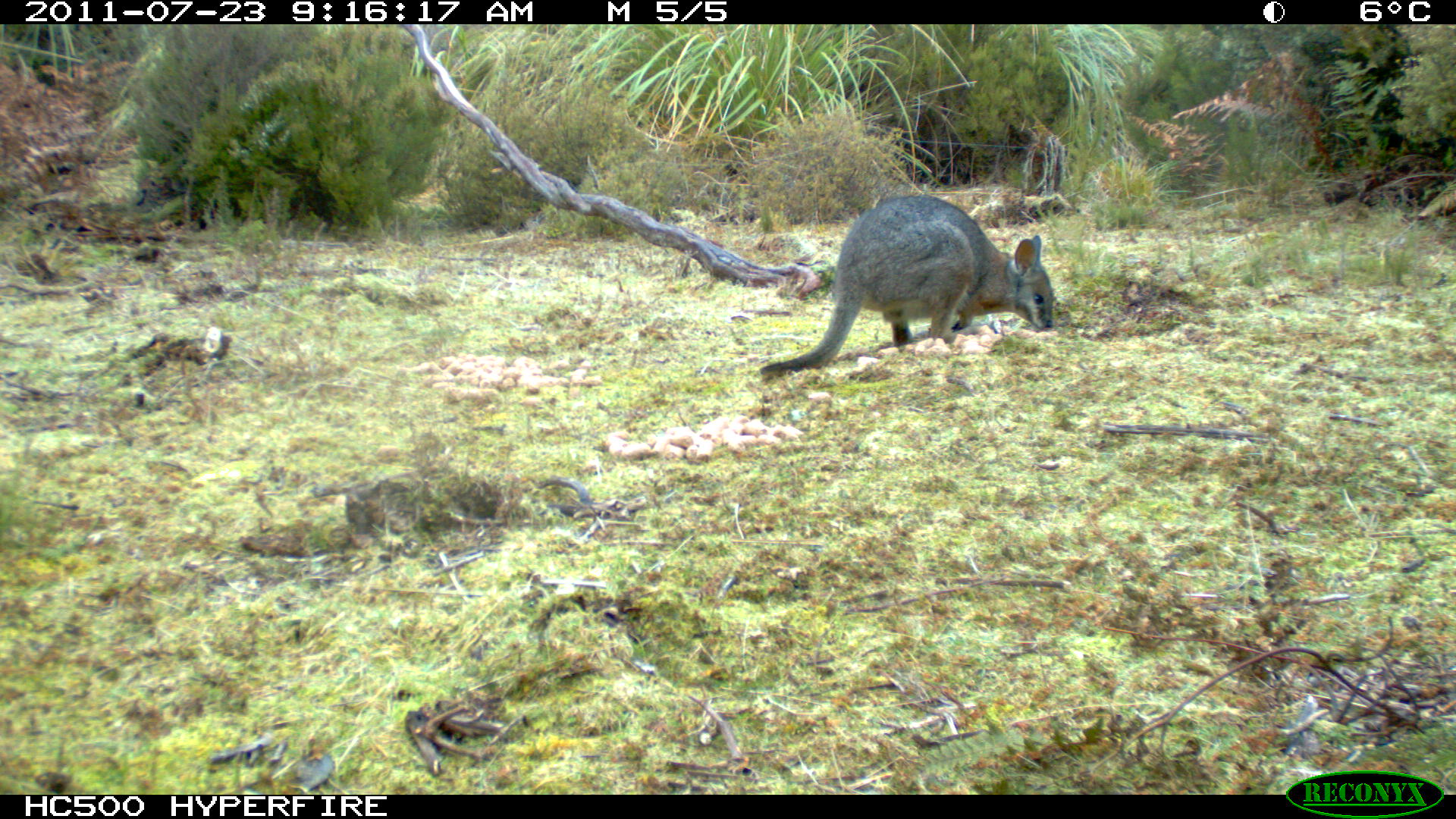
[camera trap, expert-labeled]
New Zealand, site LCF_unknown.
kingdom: Animalia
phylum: Chordata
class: Mammalia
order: Diprotodontia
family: Macropodidae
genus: Notamacropus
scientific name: Notamacropus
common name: wallaby